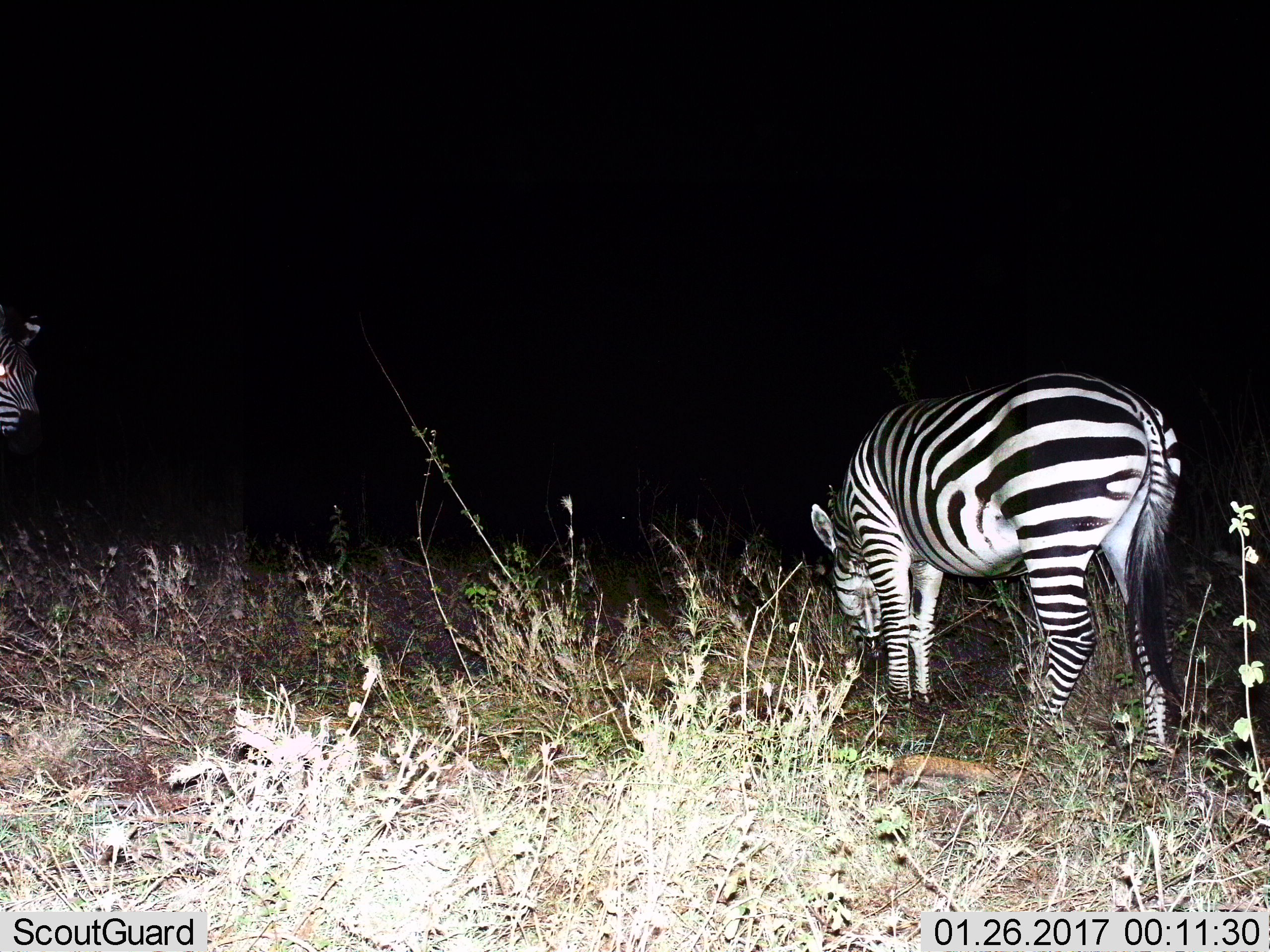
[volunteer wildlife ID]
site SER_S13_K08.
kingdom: Animalia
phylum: Chordata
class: Mammalia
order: Perissodactyla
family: Equidae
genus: Equus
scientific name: Equus quagga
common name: plains zebra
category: zebraplains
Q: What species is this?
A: Zebraplains (plains zebra) (Equus quagga).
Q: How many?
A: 2.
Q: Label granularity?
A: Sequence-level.